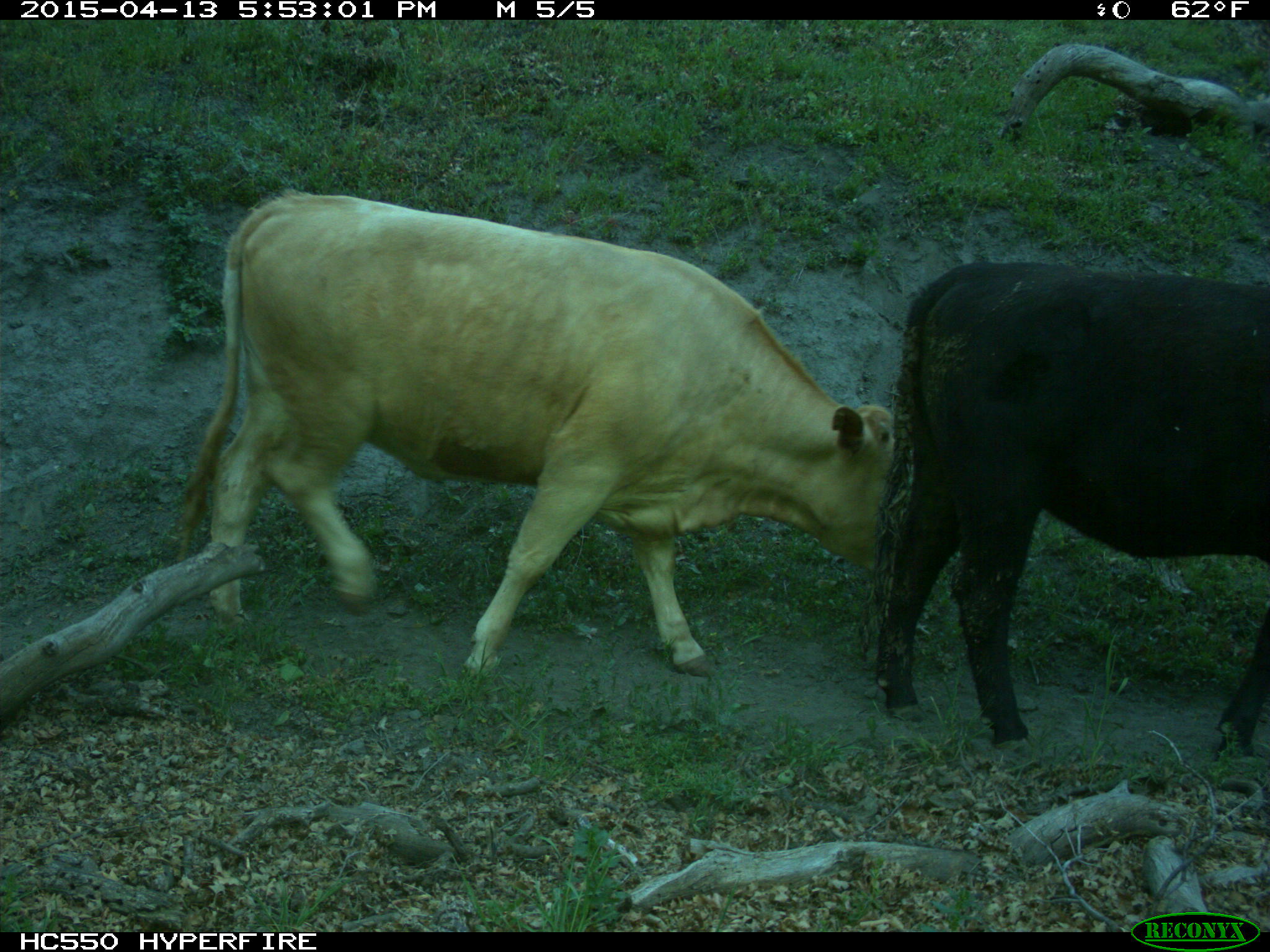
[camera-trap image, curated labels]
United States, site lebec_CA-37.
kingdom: Animalia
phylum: Chordata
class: Mammalia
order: Artiodactyla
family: Bovidae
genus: Bos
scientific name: Bos taurus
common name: domestic cow